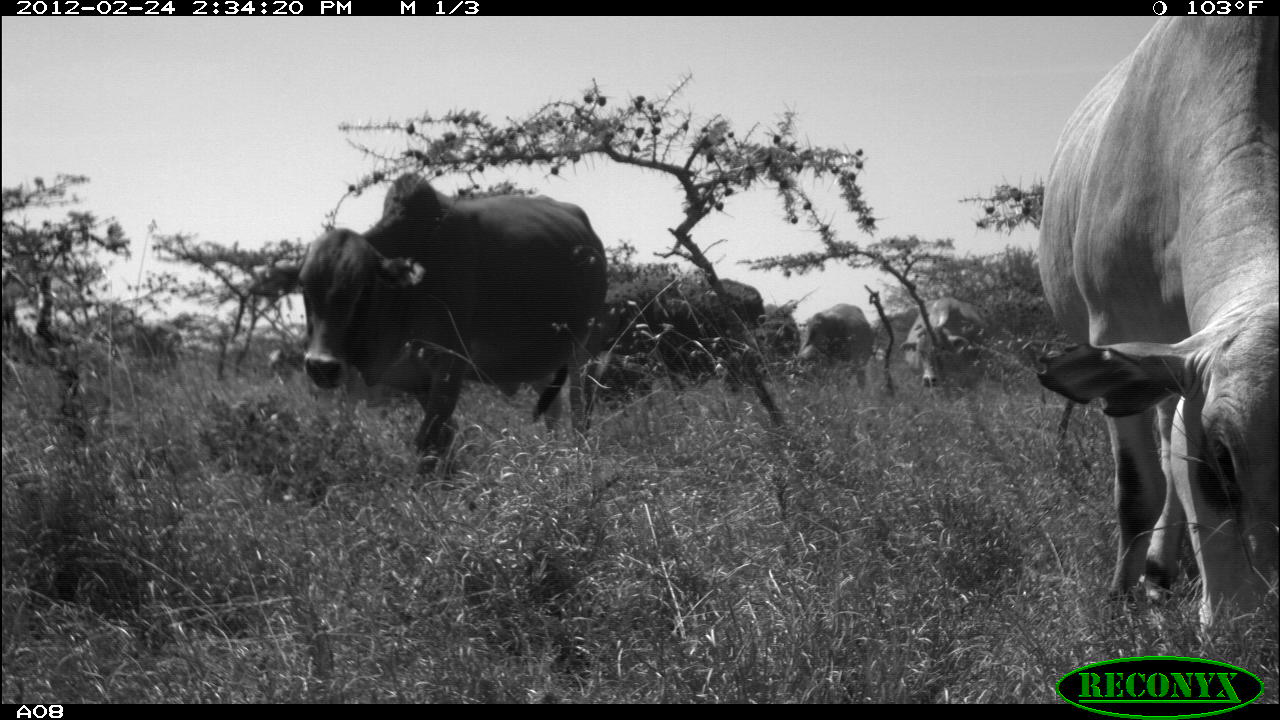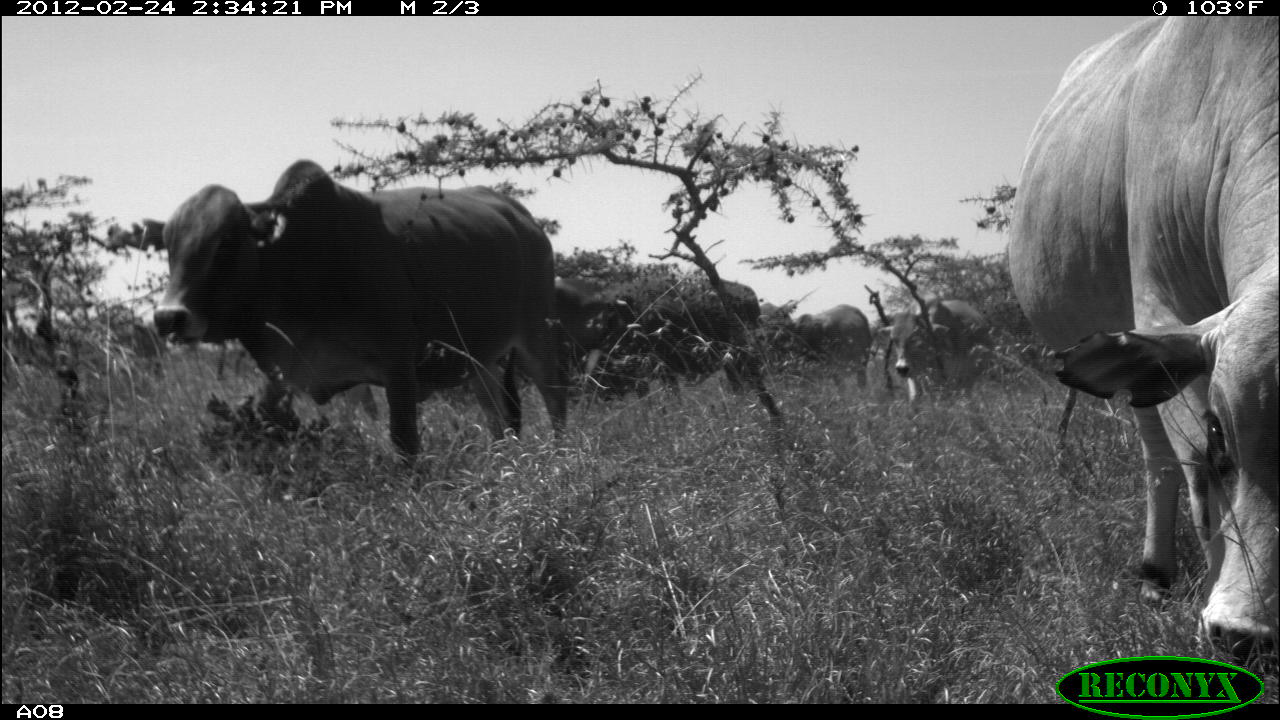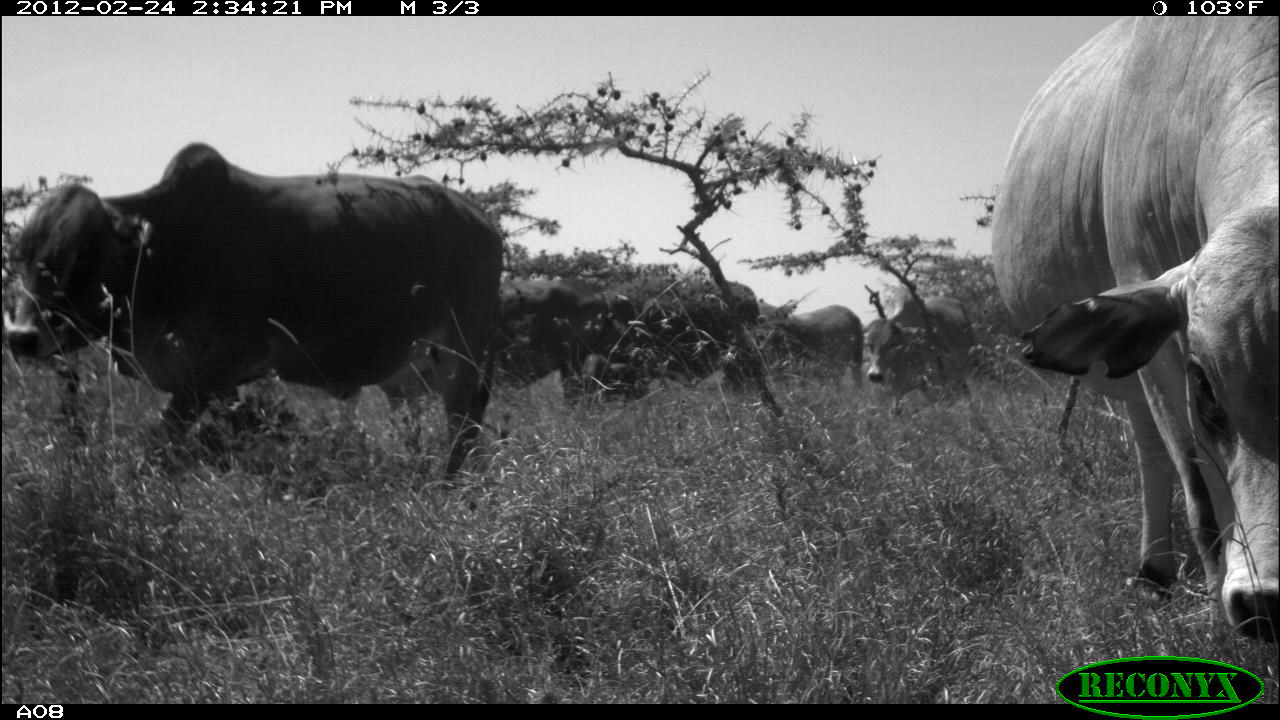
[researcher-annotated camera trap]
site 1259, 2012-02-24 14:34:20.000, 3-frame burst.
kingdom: Animalia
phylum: Chordata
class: Mammalia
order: Artiodactyla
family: Bovidae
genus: Bos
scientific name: Bos taurus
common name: domestic cattle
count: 6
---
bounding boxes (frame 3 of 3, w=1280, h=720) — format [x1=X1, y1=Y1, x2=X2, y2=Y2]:
bos taurus: [x1=989, y1=15, x2=1280, y2=641]; [x1=9, y1=140, x2=506, y2=482]; [x1=574, y1=274, x2=756, y2=406]; [x1=502, y1=275, x2=632, y2=401]; [x1=862, y1=295, x2=979, y2=403]; [x1=768, y1=302, x2=863, y2=381]